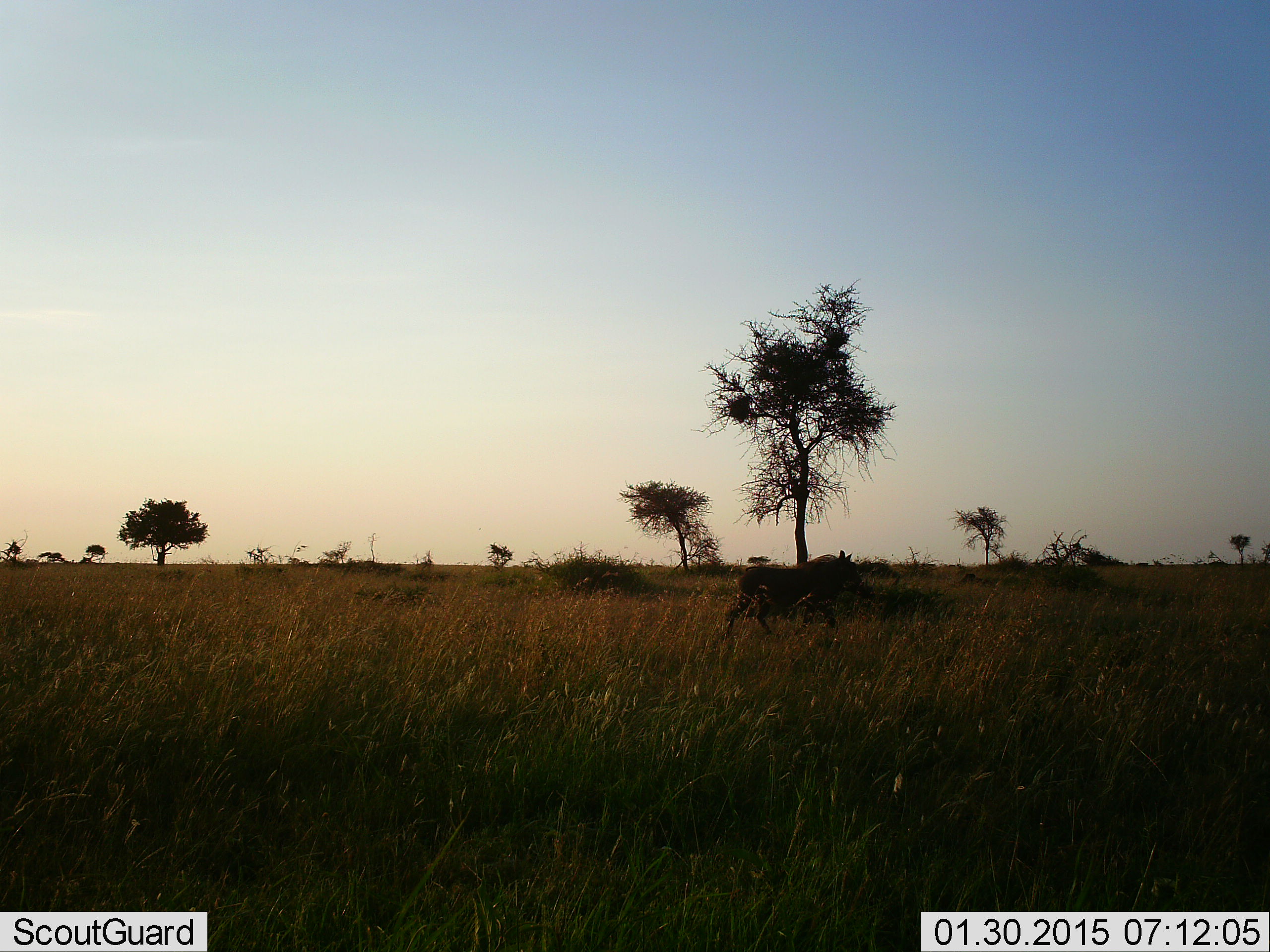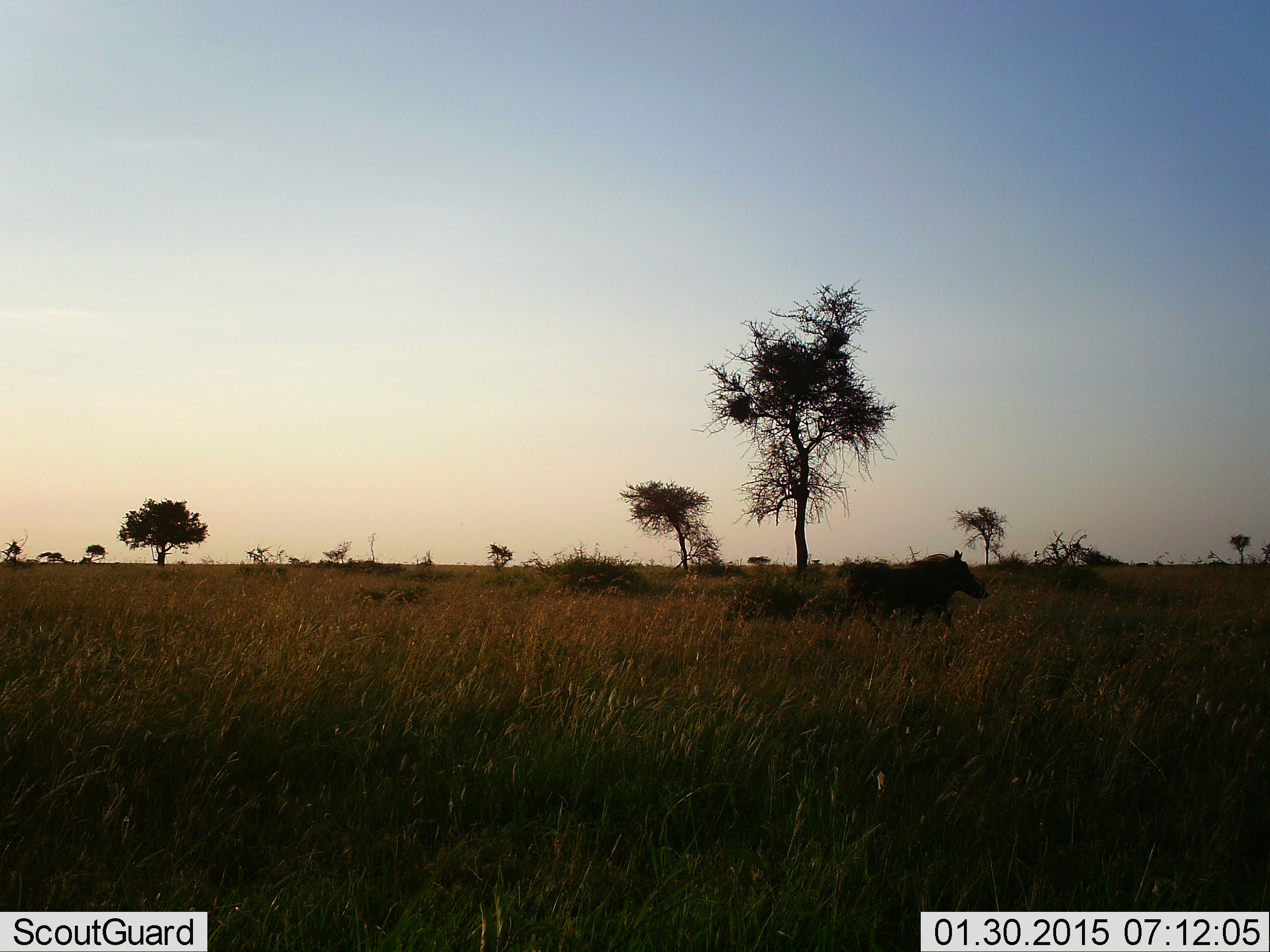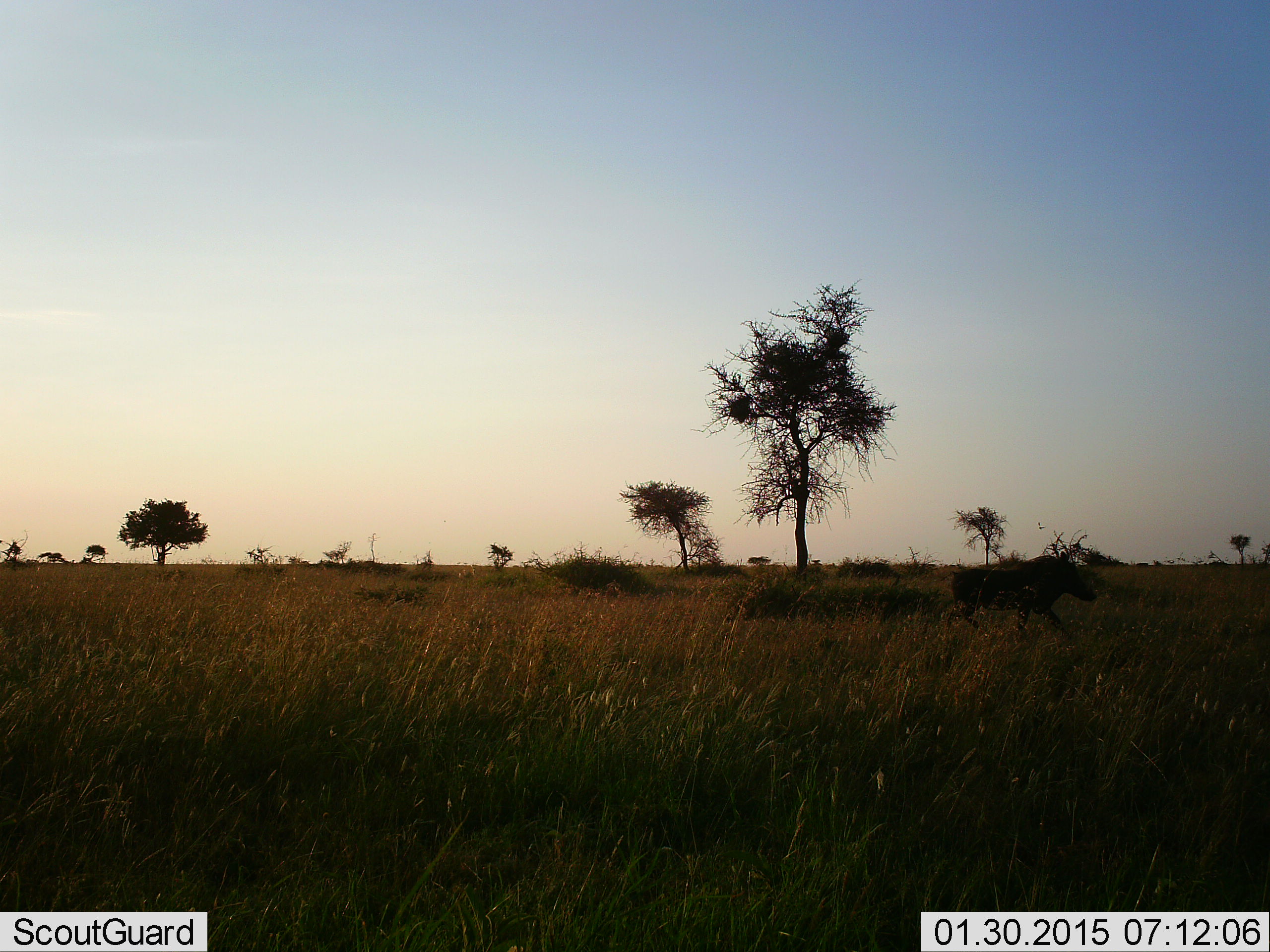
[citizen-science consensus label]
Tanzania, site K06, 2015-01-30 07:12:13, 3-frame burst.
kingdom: Animalia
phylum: Chordata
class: Mammalia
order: Artiodactyla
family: Suidae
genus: Phacochoerus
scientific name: Phacochoerus africanus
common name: warthog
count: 1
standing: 10%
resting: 0%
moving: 100%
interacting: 0%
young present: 0%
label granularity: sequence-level